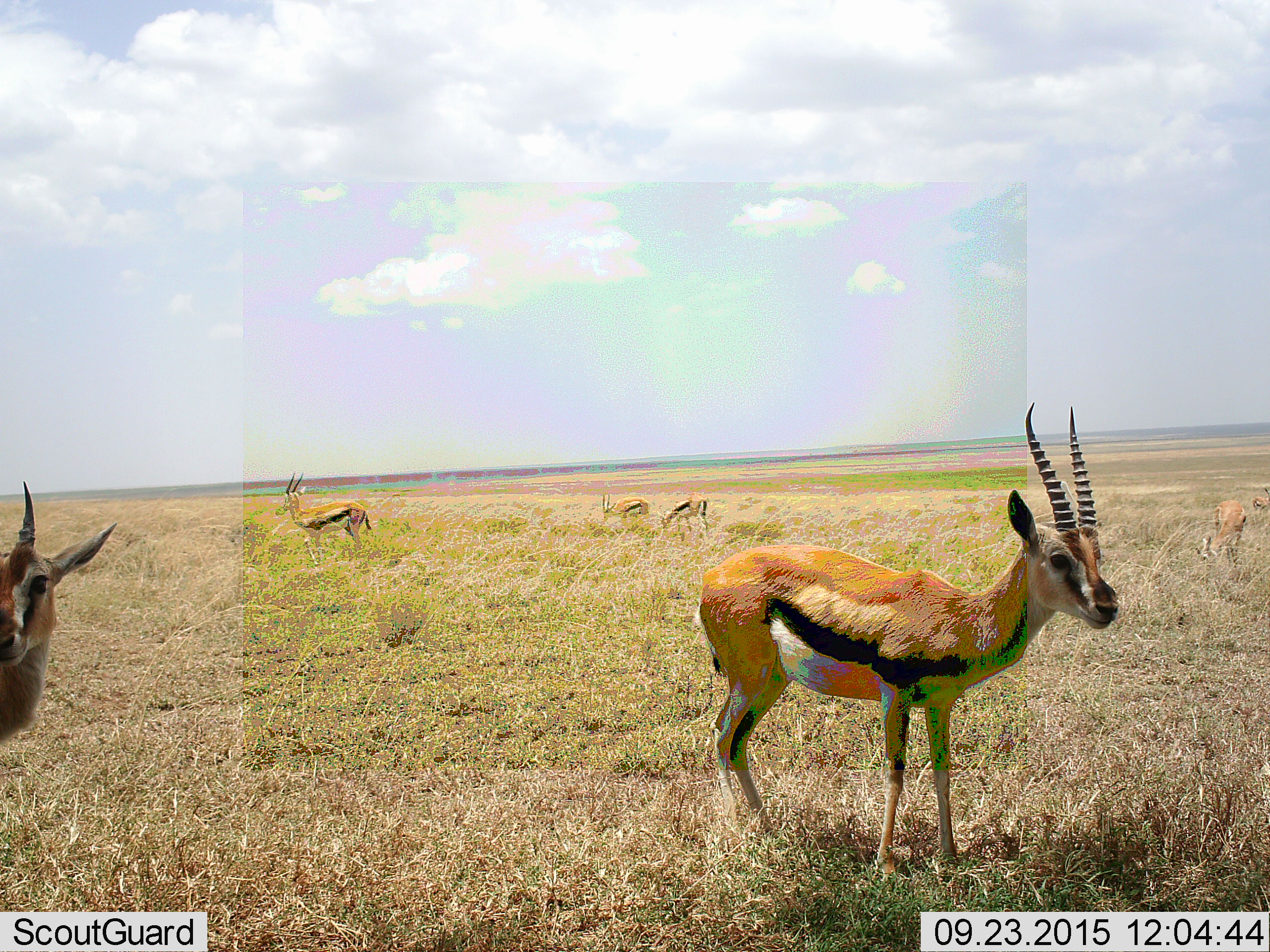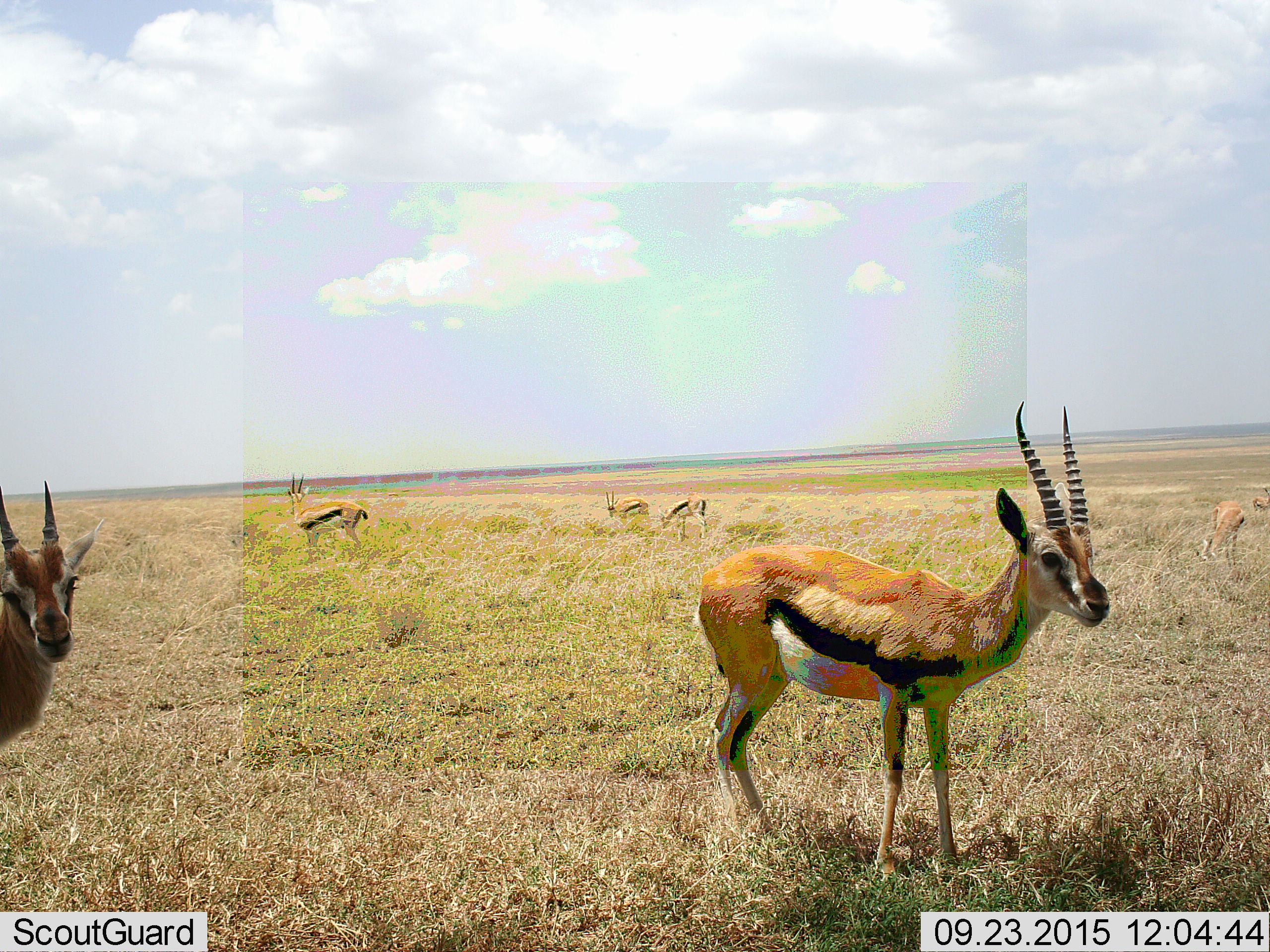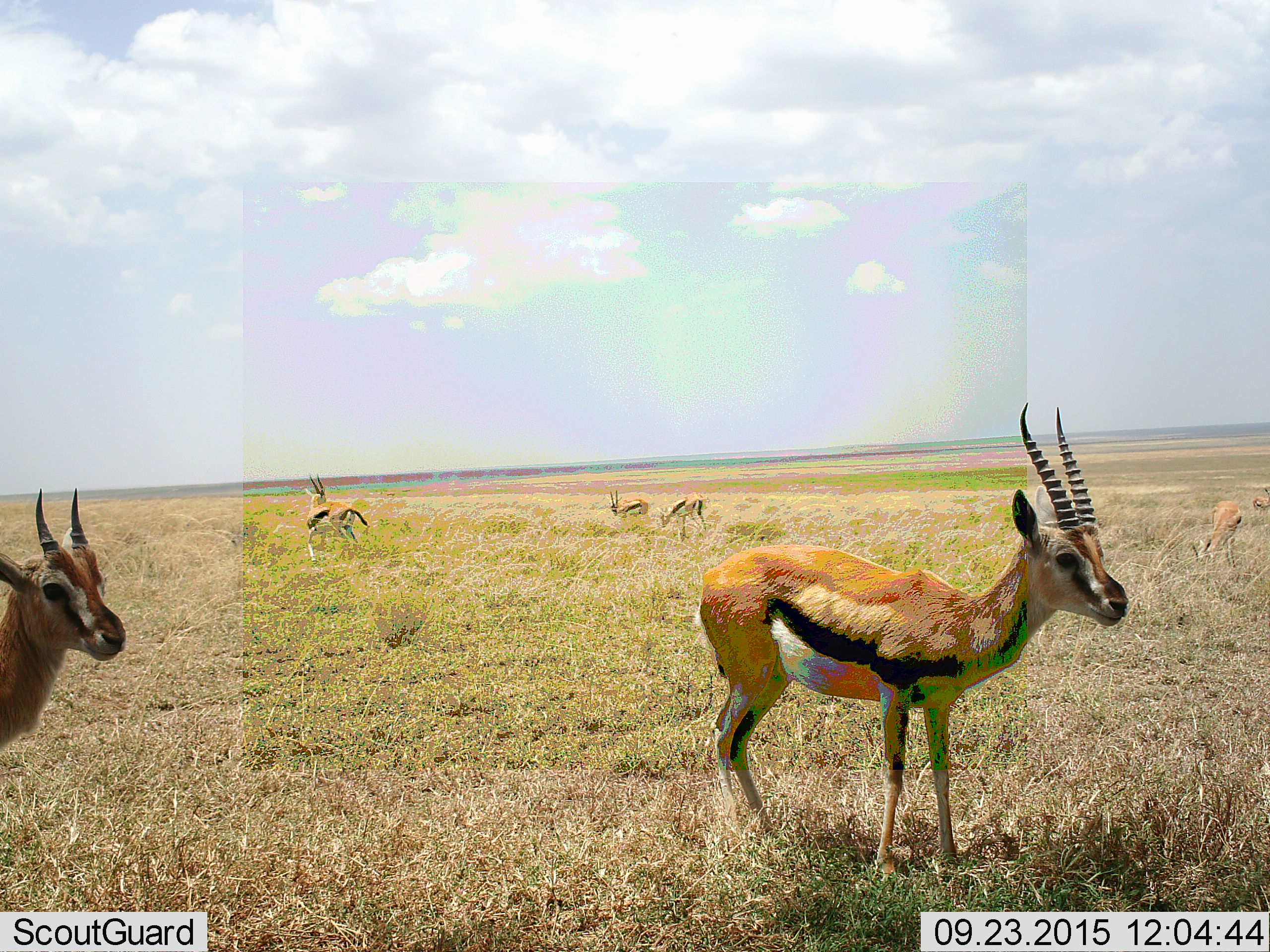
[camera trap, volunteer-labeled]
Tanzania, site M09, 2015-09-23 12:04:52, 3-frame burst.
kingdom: Animalia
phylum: Chordata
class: Mammalia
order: Artiodactyla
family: Bovidae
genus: Eudorcas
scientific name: Eudorcas thomsonii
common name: thomson's gazelle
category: gazellethomsons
Gazellethomsons (thomson's gazelle) (Eudorcas thomsonii), count 7. Behavior (volunteer vote fractions): standing 100%, resting 0%, moving 43%, interacting 0%. Young present (vote fraction): 14%. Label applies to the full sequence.